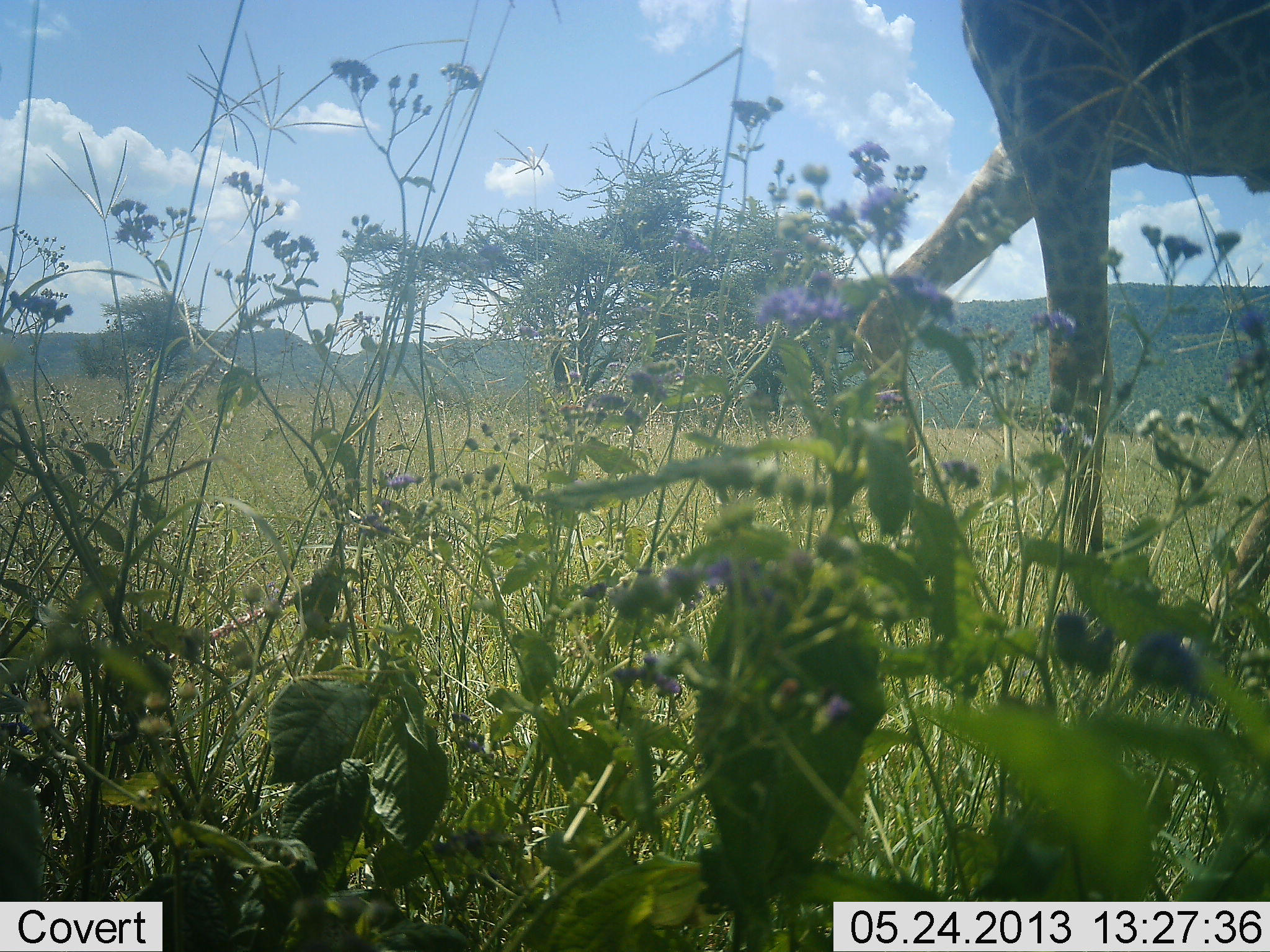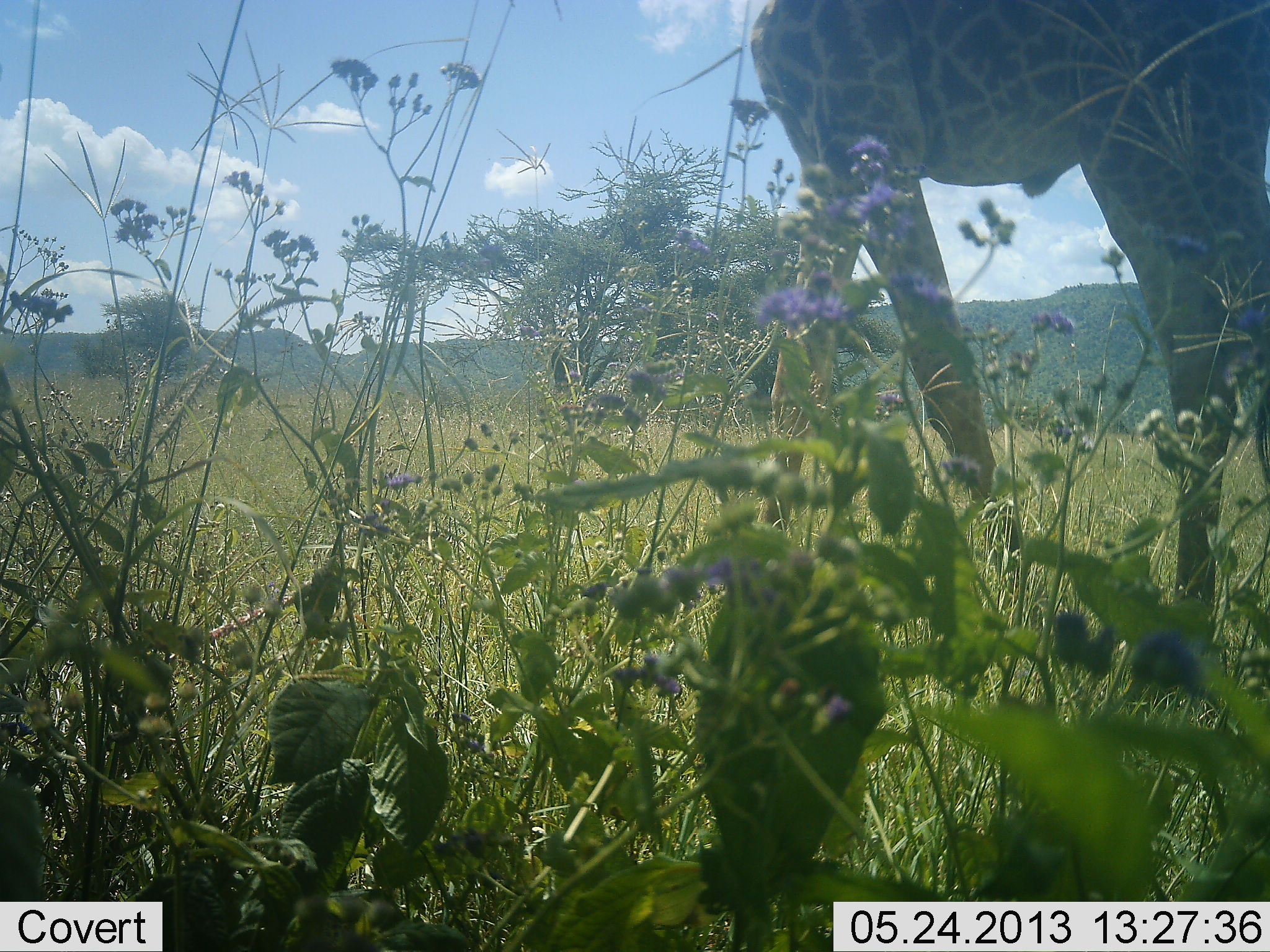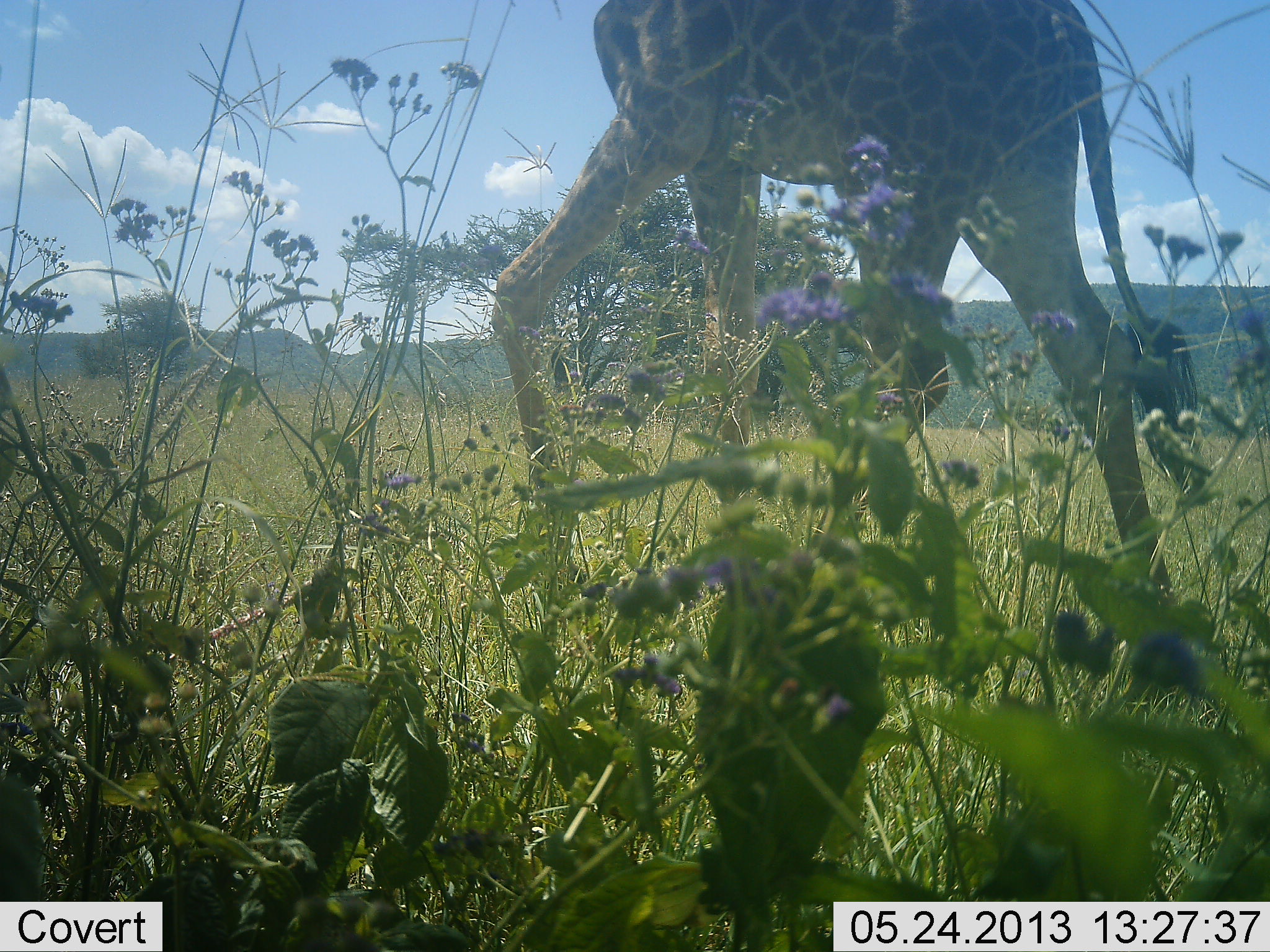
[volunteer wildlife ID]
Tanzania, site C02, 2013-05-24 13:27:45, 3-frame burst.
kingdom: Animalia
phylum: Chordata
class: Mammalia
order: Artiodactyla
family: Giraffidae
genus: Giraffa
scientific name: Giraffa camelopardalis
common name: giraffe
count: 1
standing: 3%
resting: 0%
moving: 97%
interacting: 0%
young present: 0%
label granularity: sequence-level